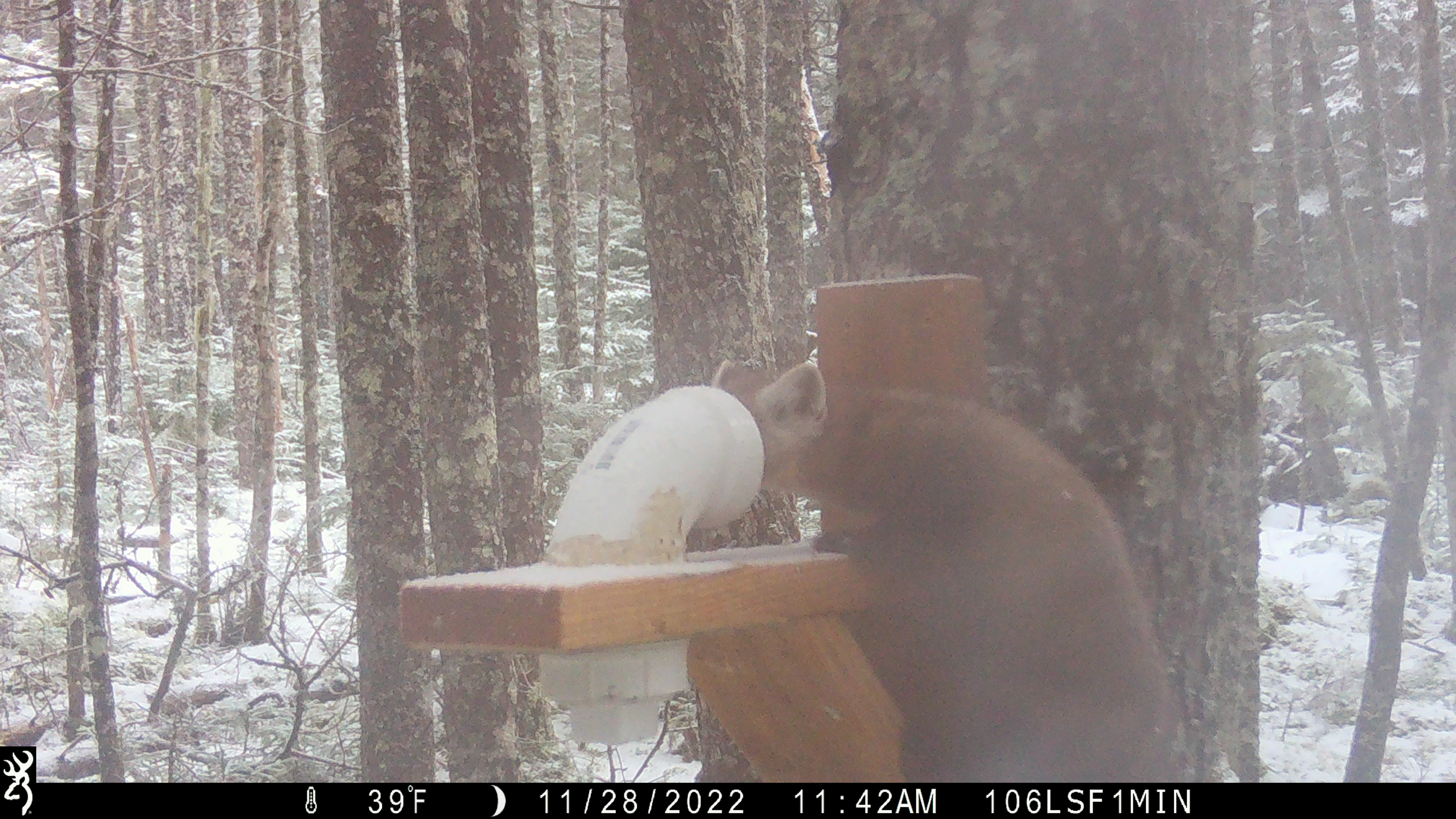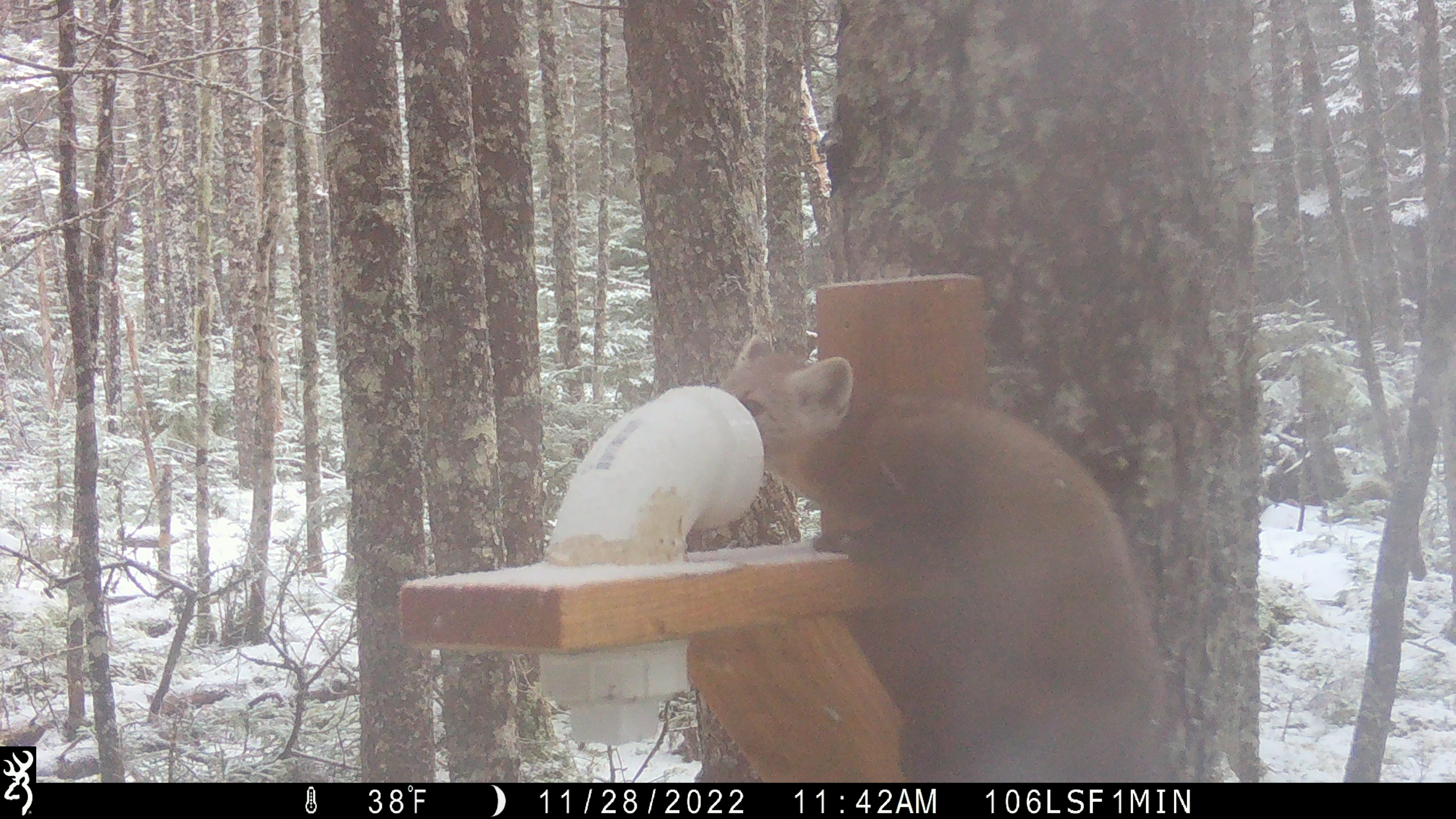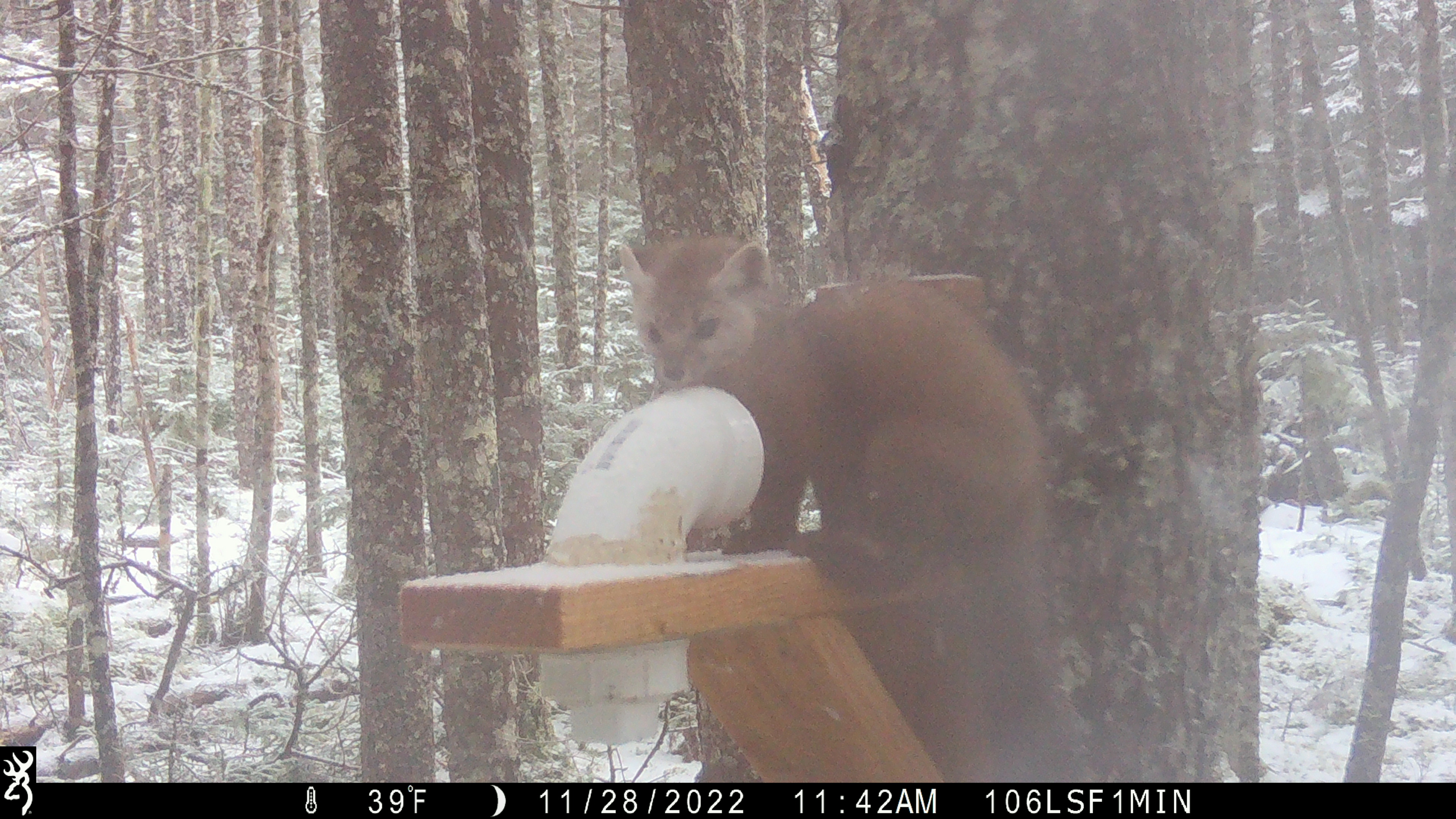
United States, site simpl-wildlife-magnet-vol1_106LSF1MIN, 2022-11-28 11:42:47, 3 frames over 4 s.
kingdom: Animalia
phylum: Chordata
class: Mammalia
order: Carnivora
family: Mustelidae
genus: Martes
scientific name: Martes americana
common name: american marten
American marten (Martes americana).